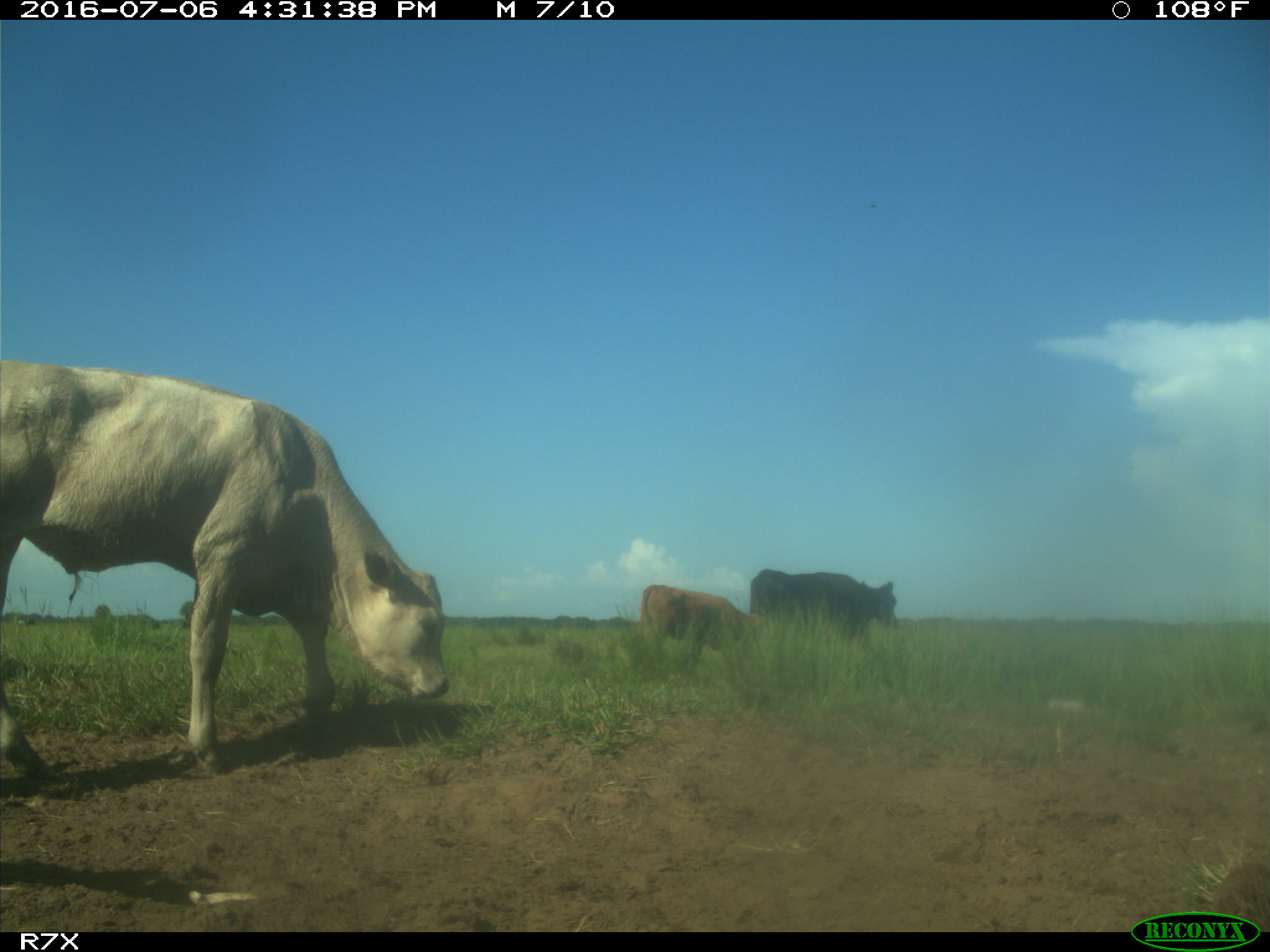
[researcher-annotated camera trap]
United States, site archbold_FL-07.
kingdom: Animalia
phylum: Chordata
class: Mammalia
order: Artiodactyla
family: Bovidae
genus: Bos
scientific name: Bos taurus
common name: domestic cow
Bos taurus (domestic cow).